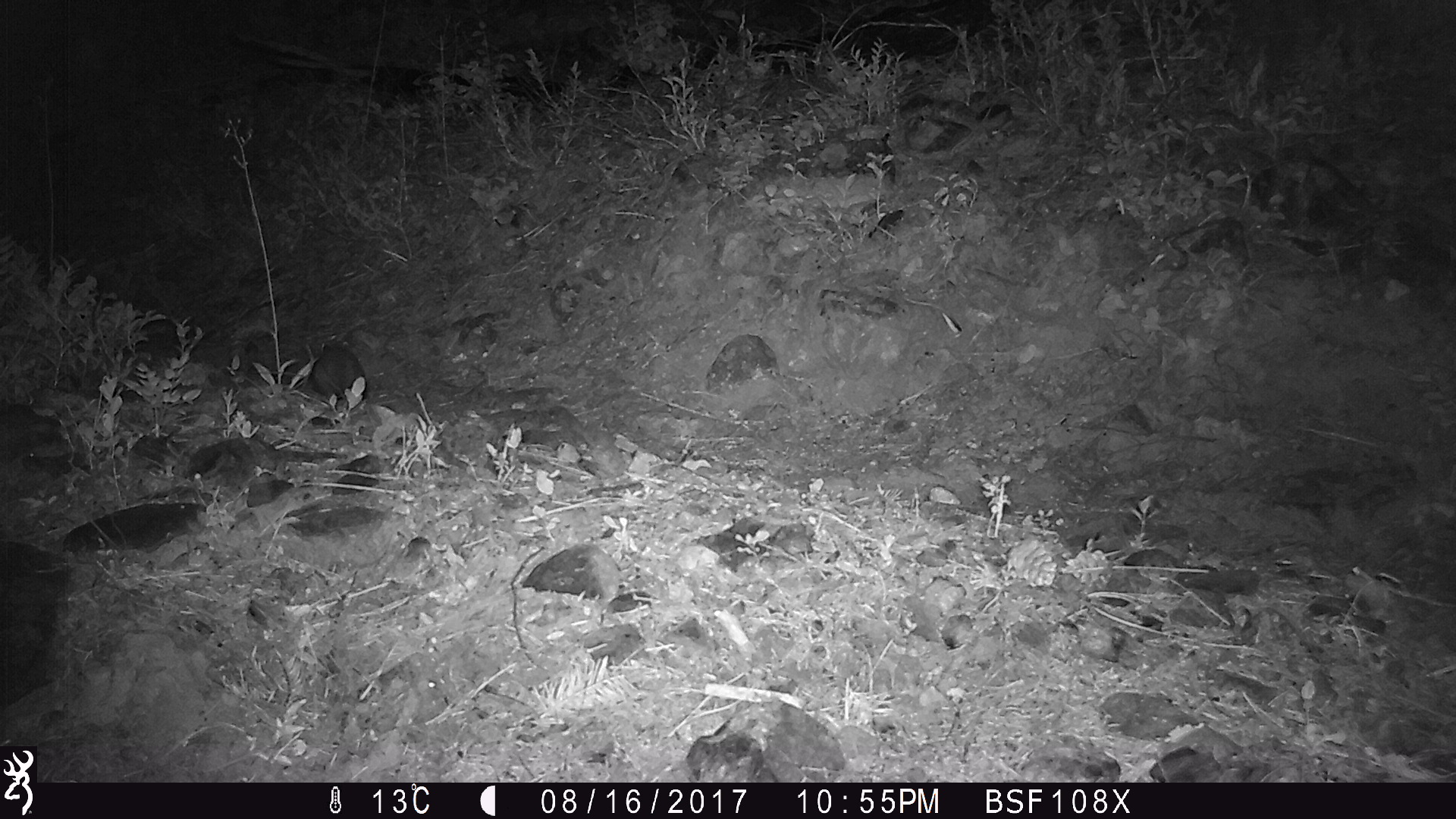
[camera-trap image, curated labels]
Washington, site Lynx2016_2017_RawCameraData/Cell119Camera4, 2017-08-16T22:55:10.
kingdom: Animalia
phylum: Chordata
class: Mammalia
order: Lagomorpha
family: Leporidae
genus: Lepus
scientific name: Lepus americanus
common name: snowshoe hare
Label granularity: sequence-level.